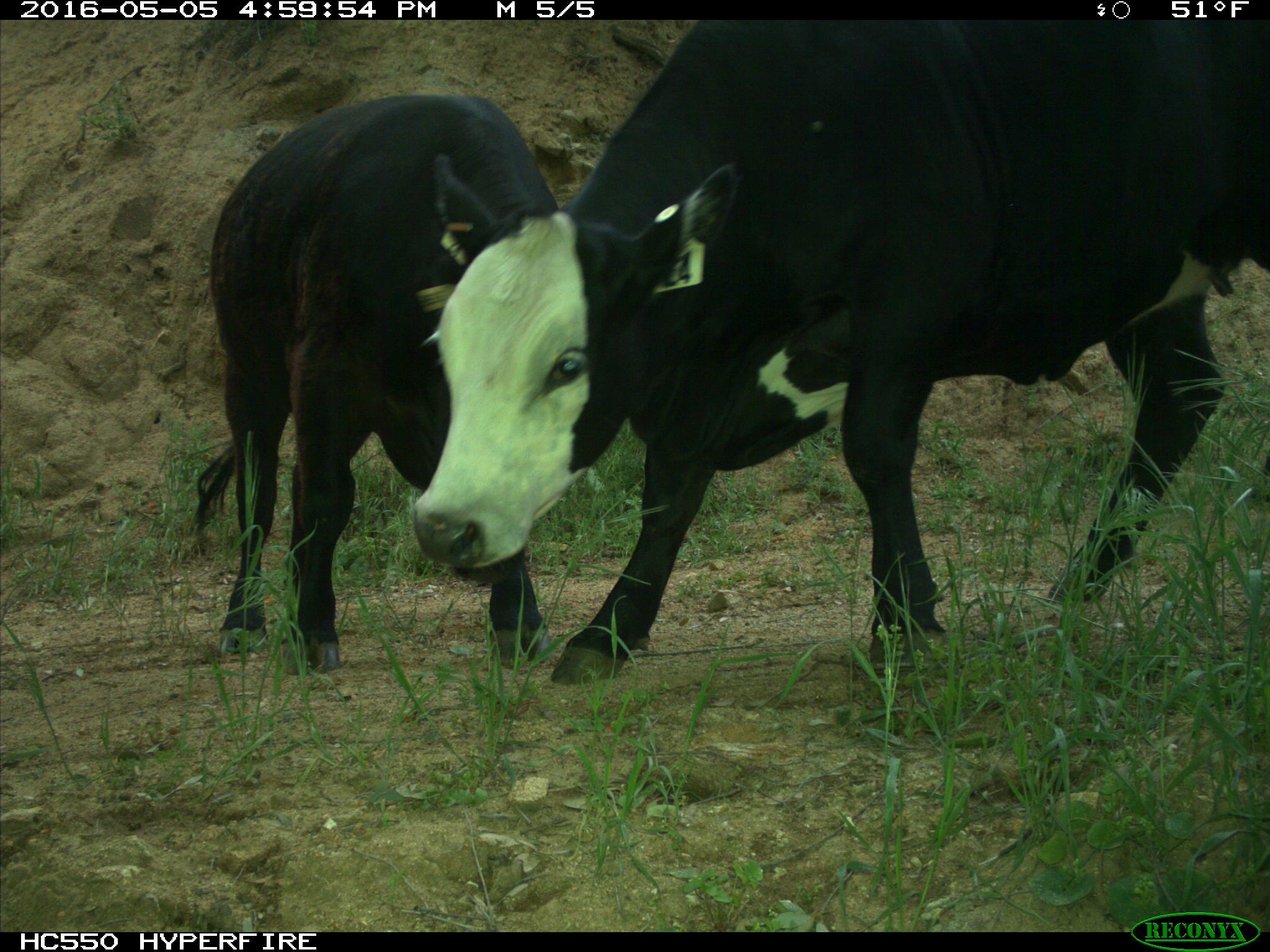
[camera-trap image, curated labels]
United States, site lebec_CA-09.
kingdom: Animalia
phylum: Chordata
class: Mammalia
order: Artiodactyla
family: Bovidae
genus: Bos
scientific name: Bos taurus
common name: domestic cow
Bos taurus (domestic cow).